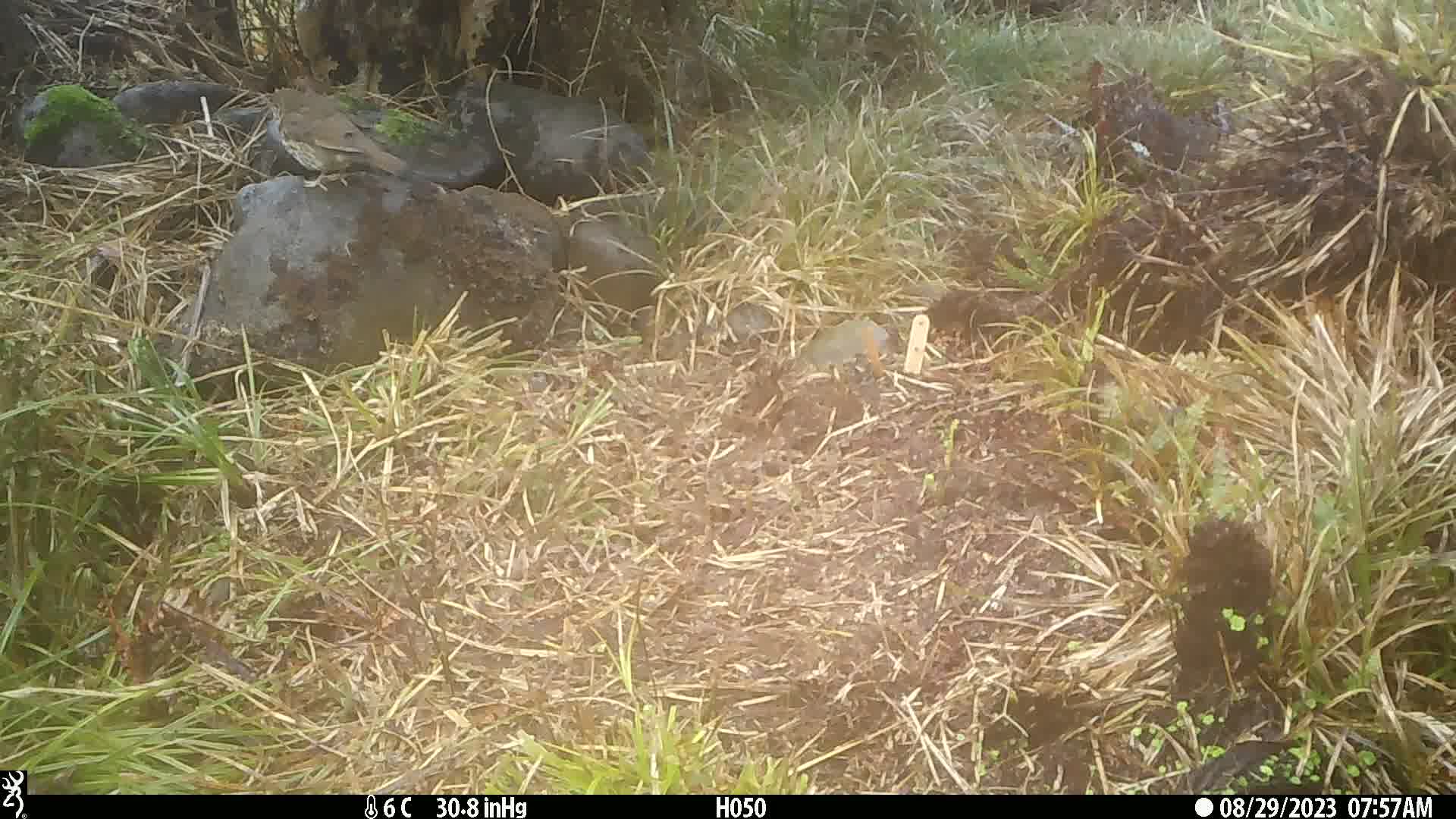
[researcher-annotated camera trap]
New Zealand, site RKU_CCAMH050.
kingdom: Animalia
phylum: Chordata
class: Aves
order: Passeriformes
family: Turdidae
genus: Turdus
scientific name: Turdus philomelos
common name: song thrush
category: thrush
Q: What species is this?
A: Thrush (song thrush) (Turdus philomelos).